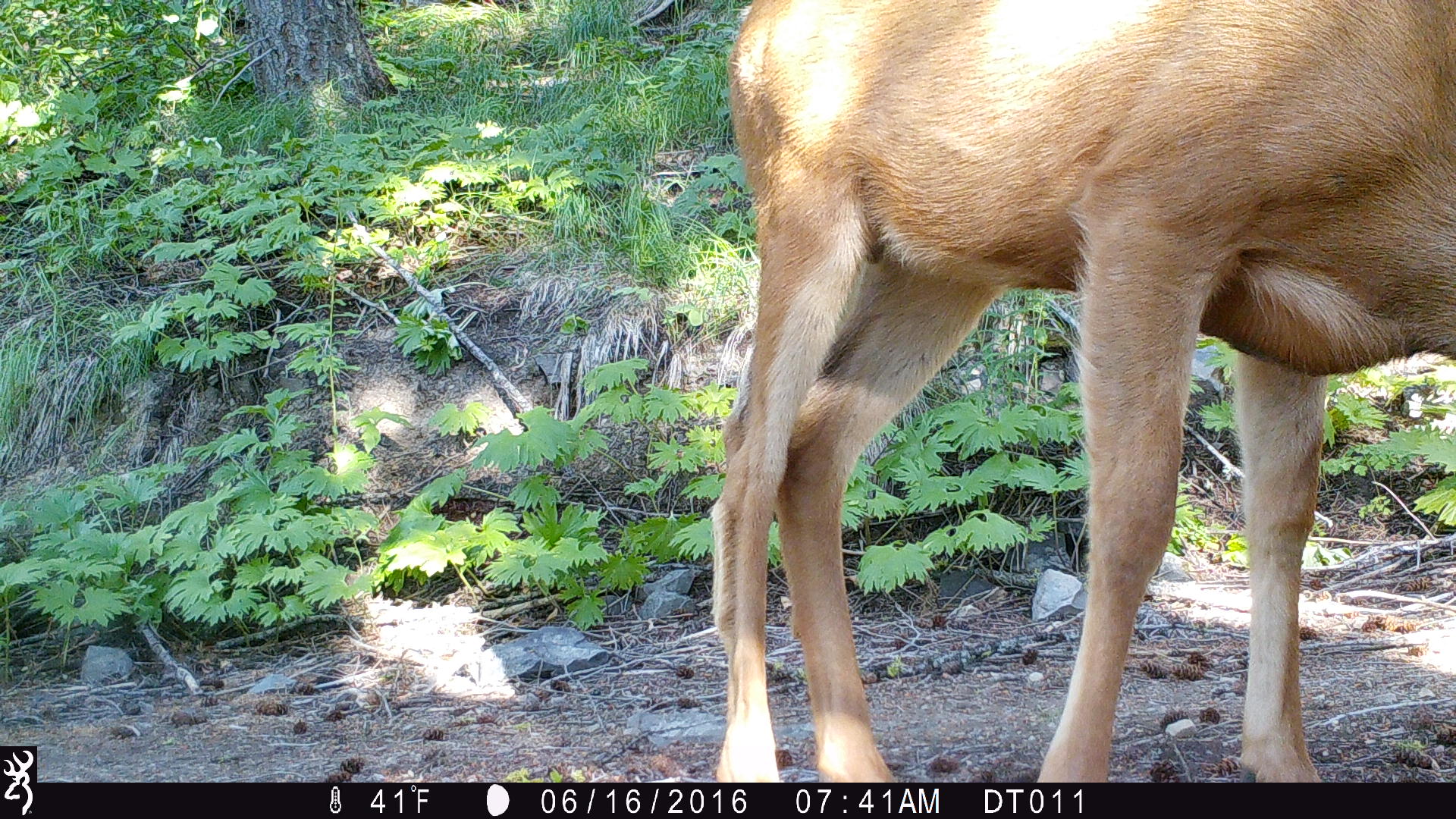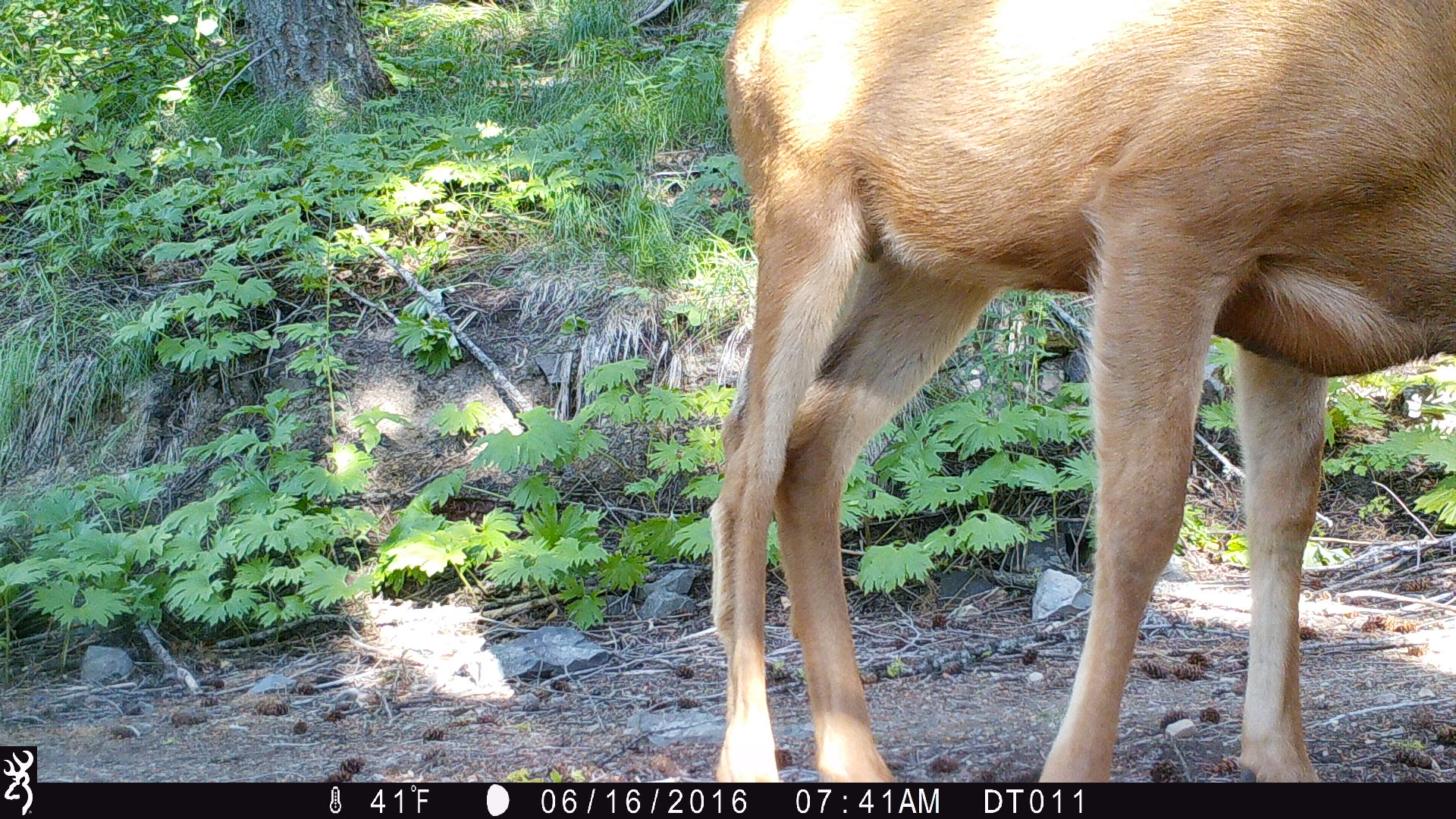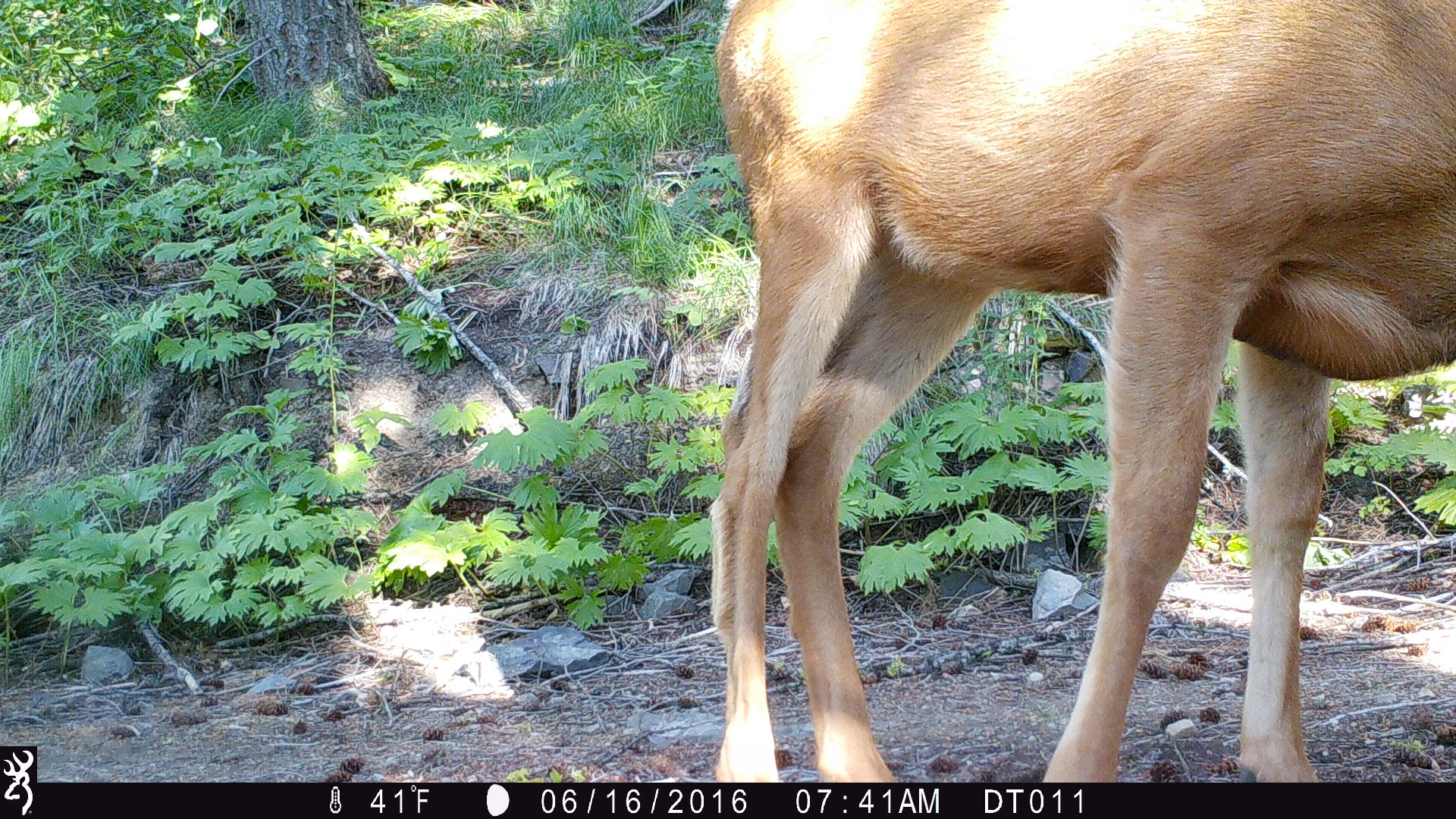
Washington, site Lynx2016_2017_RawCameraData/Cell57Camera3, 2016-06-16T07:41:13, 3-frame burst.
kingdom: Animalia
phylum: Chordata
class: Mammalia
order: Artiodactyla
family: Cervidae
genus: Odocoileus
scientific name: Odocoileus hemionus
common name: mule deer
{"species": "Odocoileus hemionus (mule deer)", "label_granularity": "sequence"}